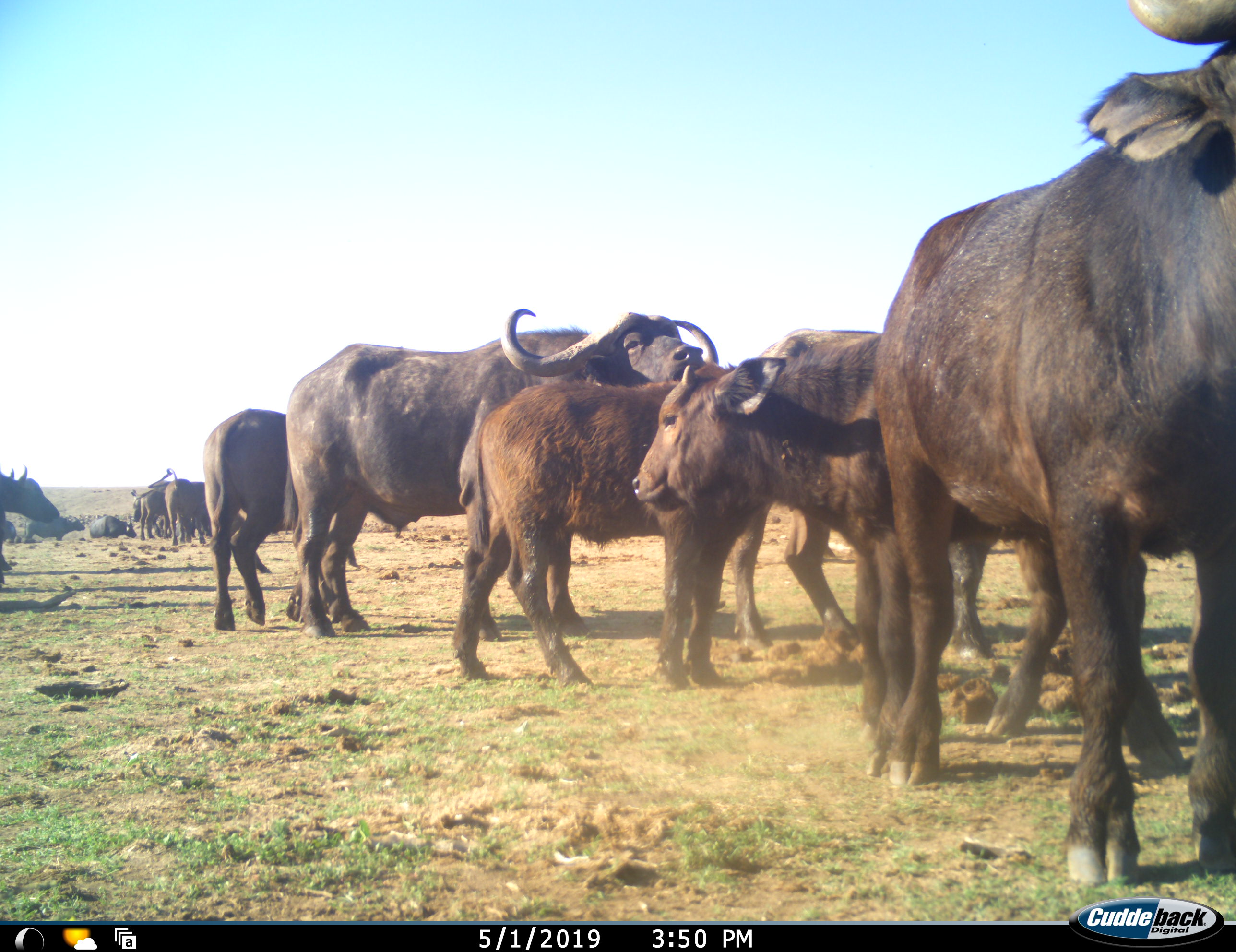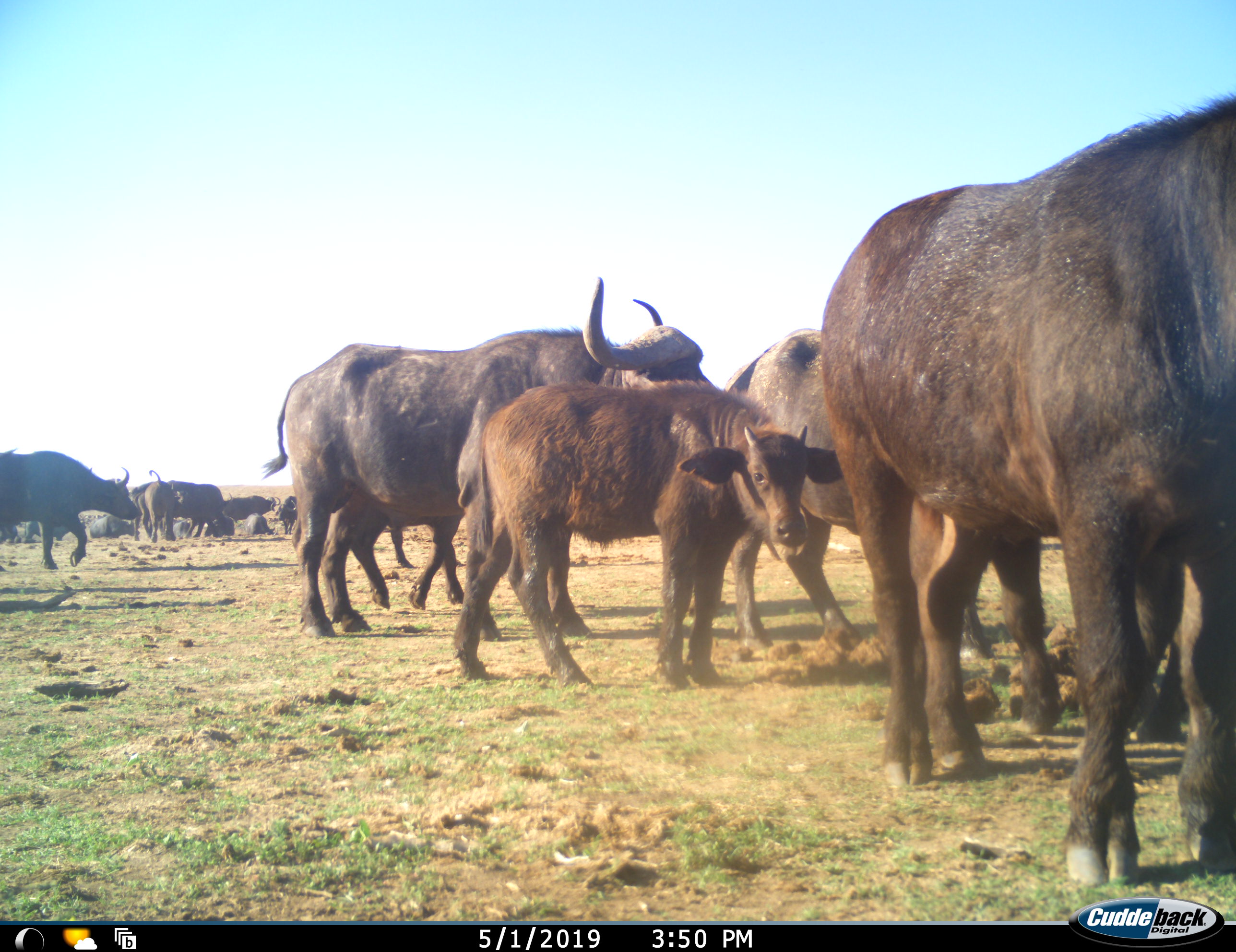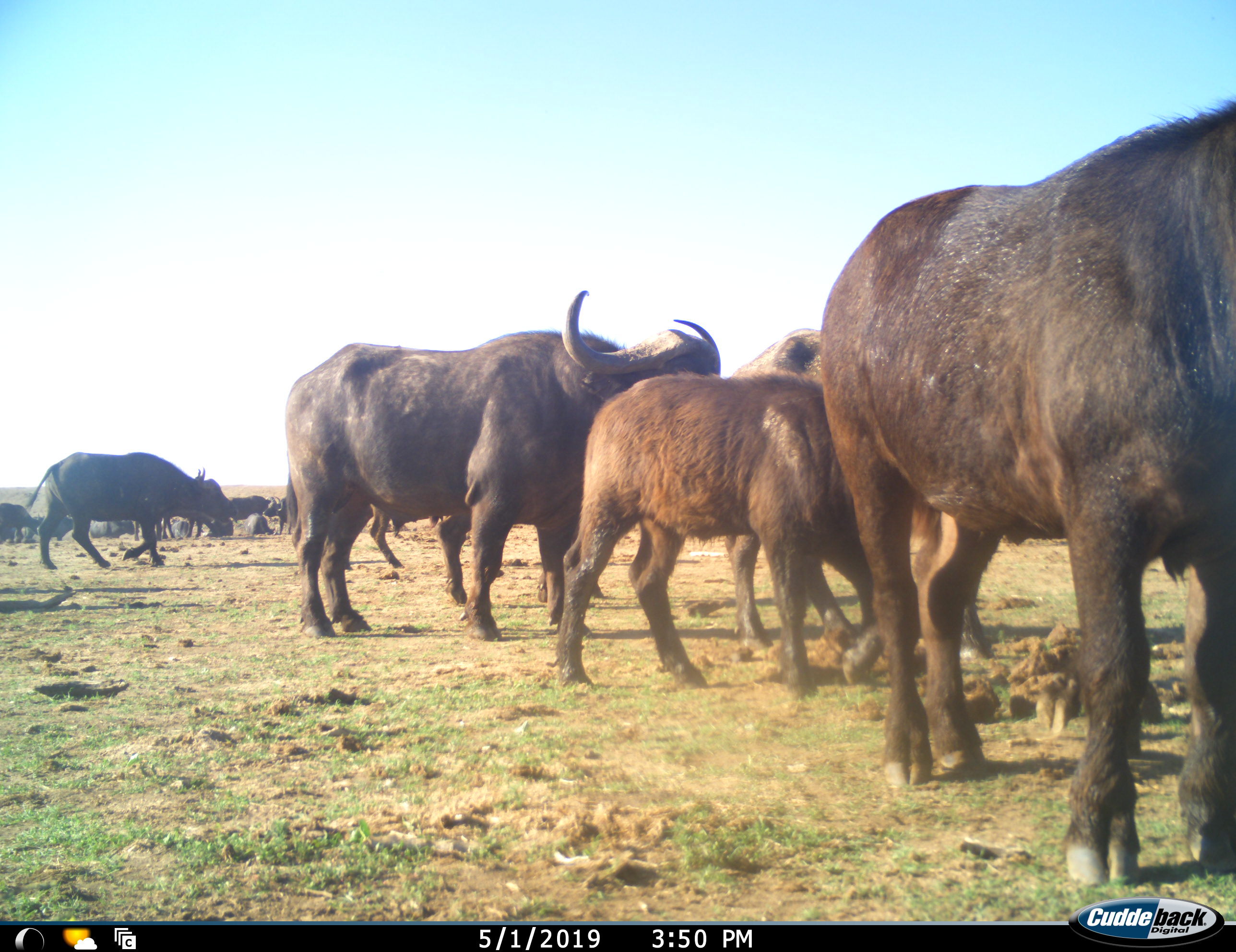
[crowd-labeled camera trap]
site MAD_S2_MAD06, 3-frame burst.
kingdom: Animalia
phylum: Chordata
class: Mammalia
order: Artiodactyla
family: Bovidae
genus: Syncerus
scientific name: Syncerus caffer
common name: african buffalo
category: buffalo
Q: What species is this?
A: Buffalo (african buffalo) (Syncerus caffer).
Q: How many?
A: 11-50.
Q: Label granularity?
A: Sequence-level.